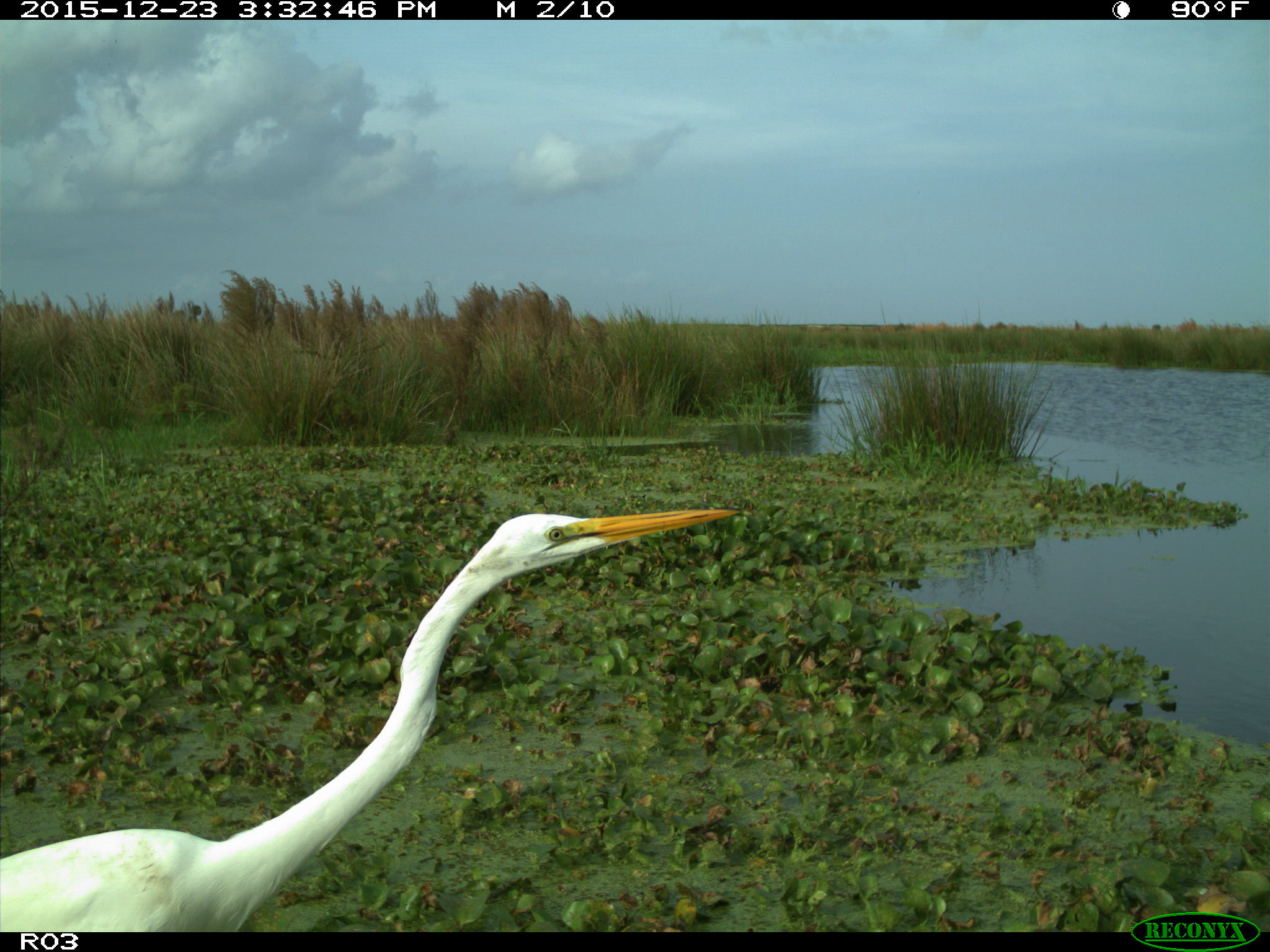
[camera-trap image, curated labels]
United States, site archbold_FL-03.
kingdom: Animalia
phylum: Chordata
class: Aves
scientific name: Aves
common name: birds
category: unidentified bird